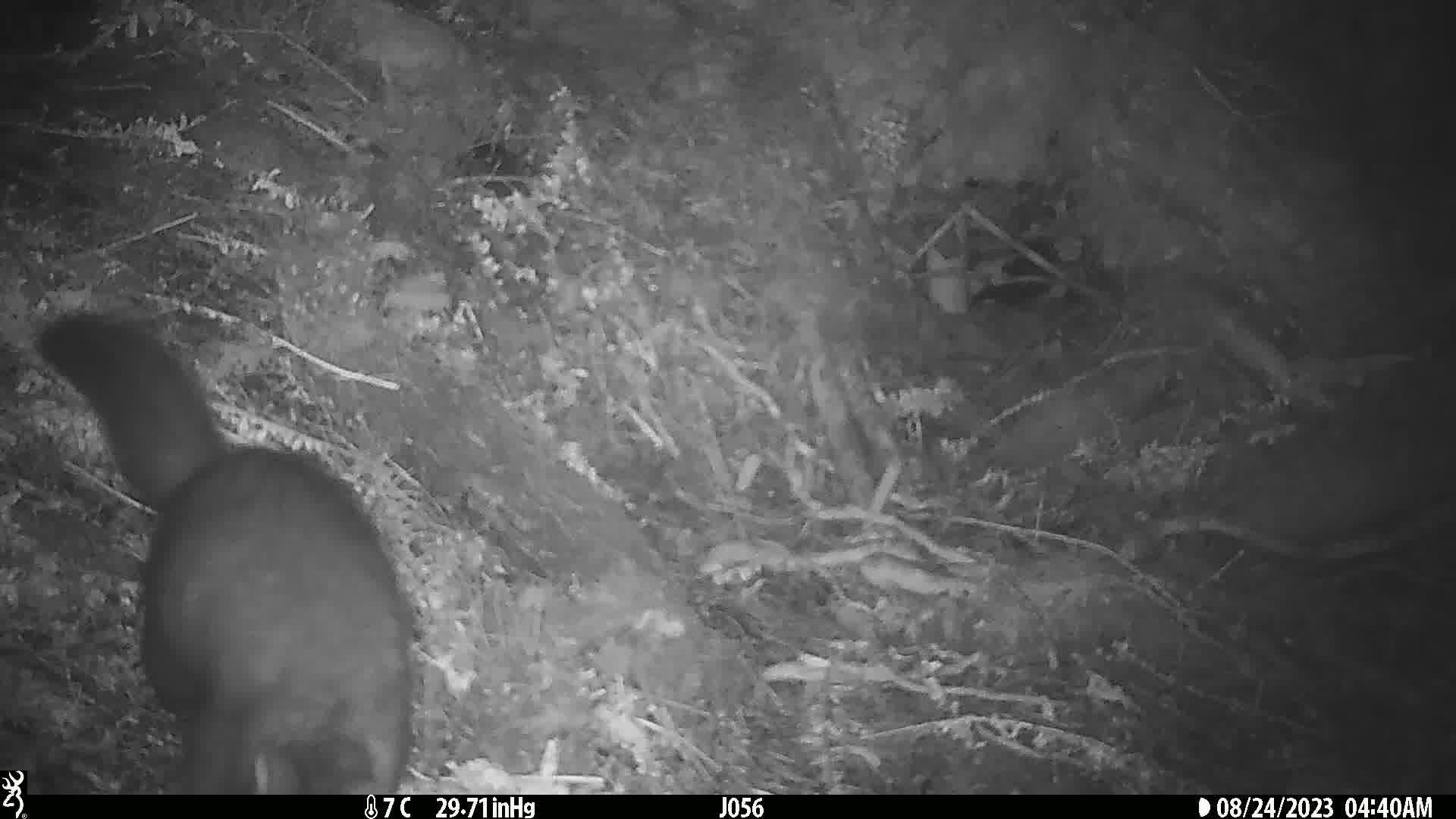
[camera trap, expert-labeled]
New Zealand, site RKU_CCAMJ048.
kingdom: Animalia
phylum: Chordata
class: Mammalia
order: Diprotodontia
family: Phalangeridae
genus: Trichosurus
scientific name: Trichosurus vulpecula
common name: common brushtail possum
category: possum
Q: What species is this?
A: Possum (common brushtail possum) (Trichosurus vulpecula).